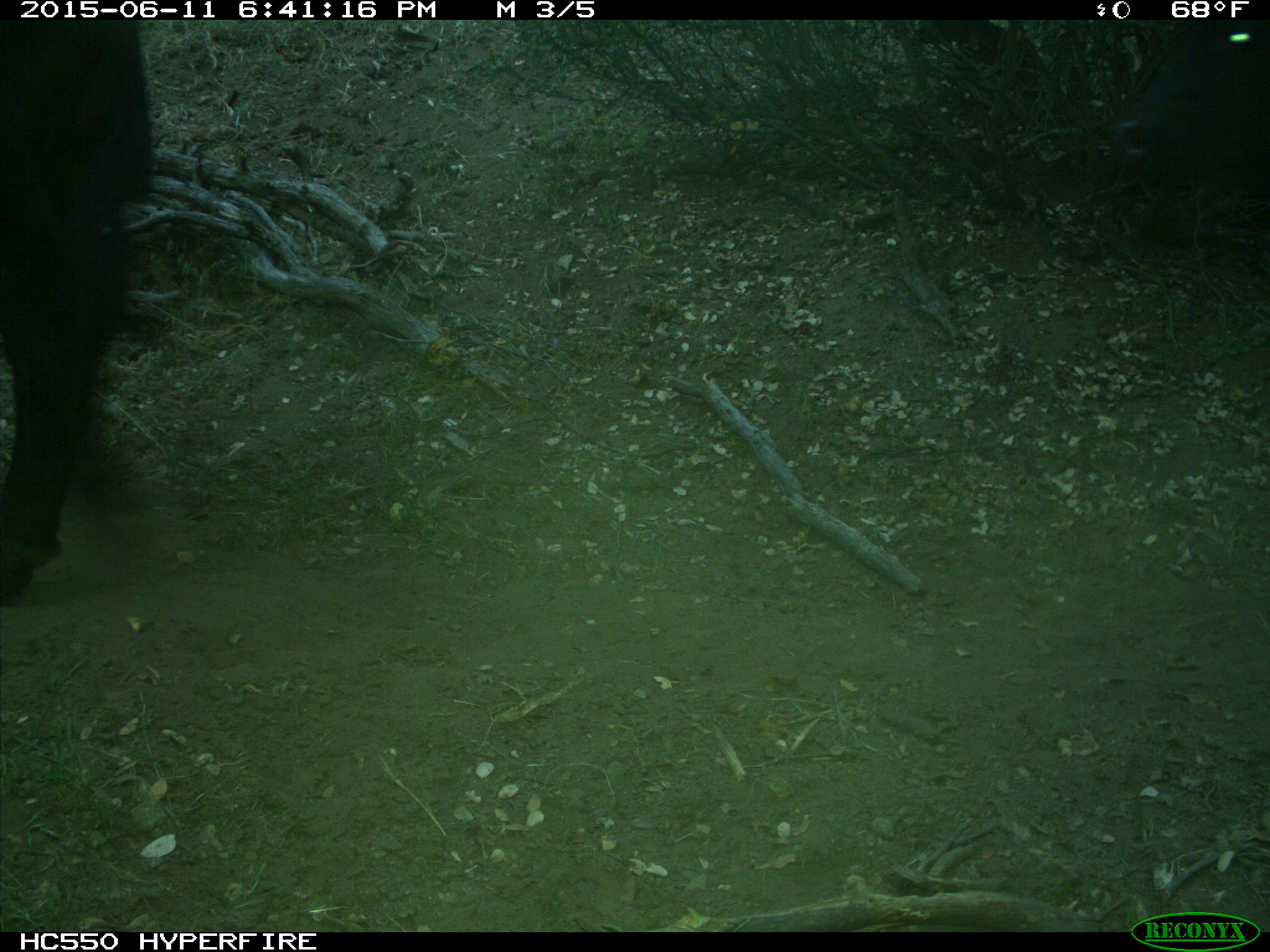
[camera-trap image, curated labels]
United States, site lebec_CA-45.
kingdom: Animalia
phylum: Chordata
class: Mammalia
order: Artiodactyla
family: Bovidae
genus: Bos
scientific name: Bos taurus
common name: domestic cow